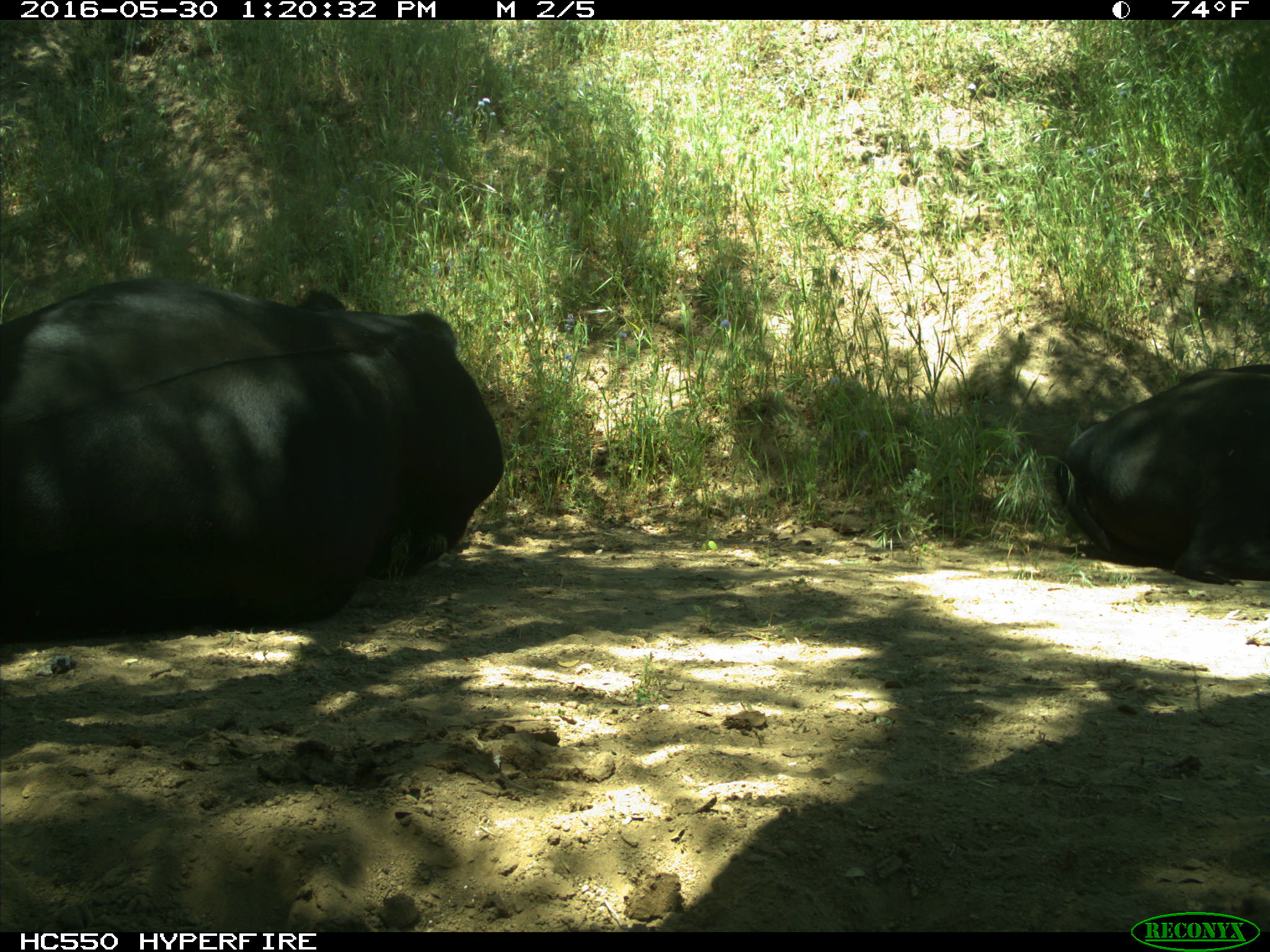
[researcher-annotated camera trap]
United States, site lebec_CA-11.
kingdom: Animalia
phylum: Chordata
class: Mammalia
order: Artiodactyla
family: Bovidae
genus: Bos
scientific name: Bos taurus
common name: domestic cow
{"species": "Bos taurus (domestic cow)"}